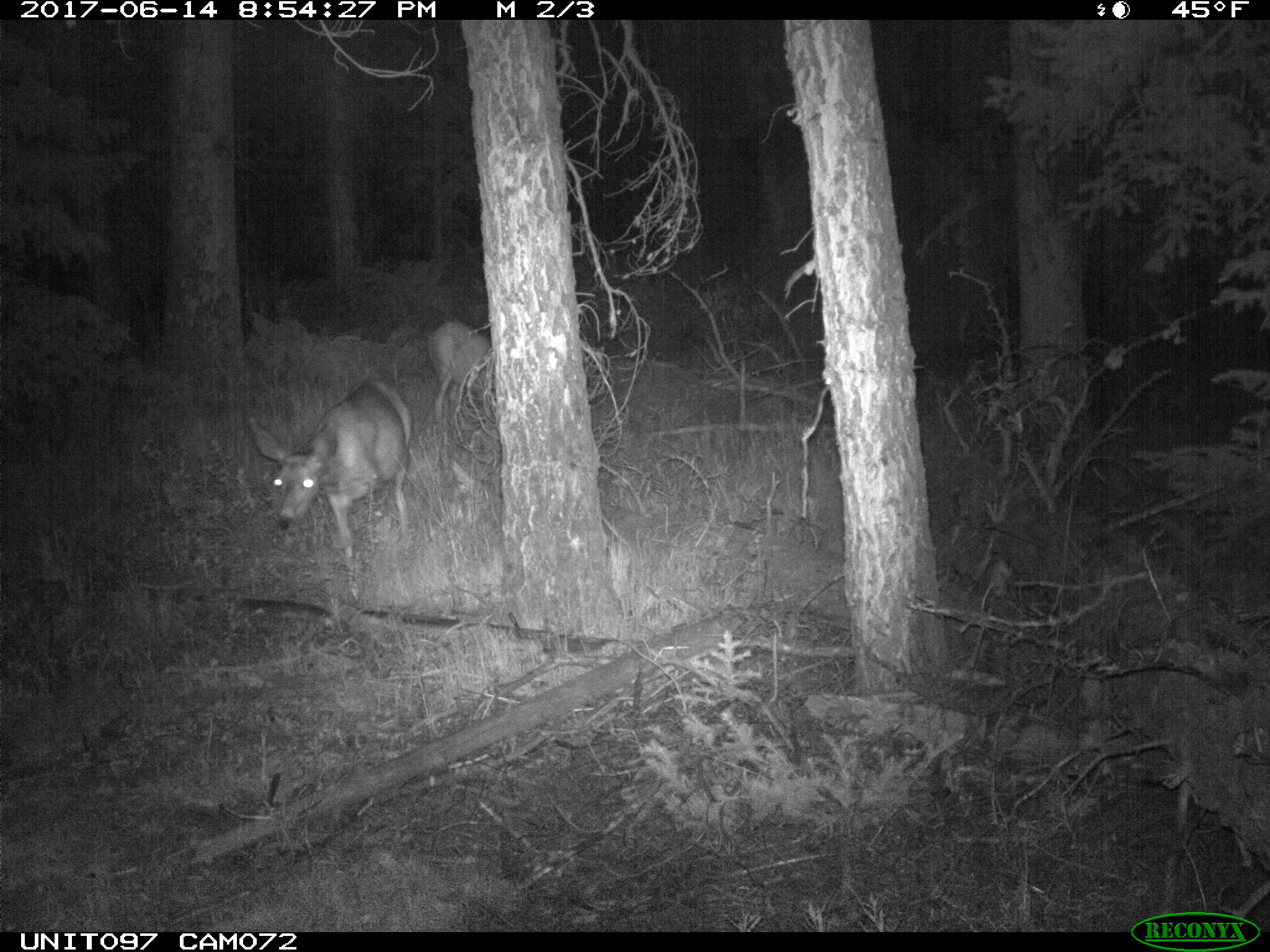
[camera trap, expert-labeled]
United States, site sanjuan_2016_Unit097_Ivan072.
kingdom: Animalia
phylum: Chordata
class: Mammalia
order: Artiodactyla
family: Cervidae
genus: Odocoileus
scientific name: Odocoileus hemionus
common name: mule deer